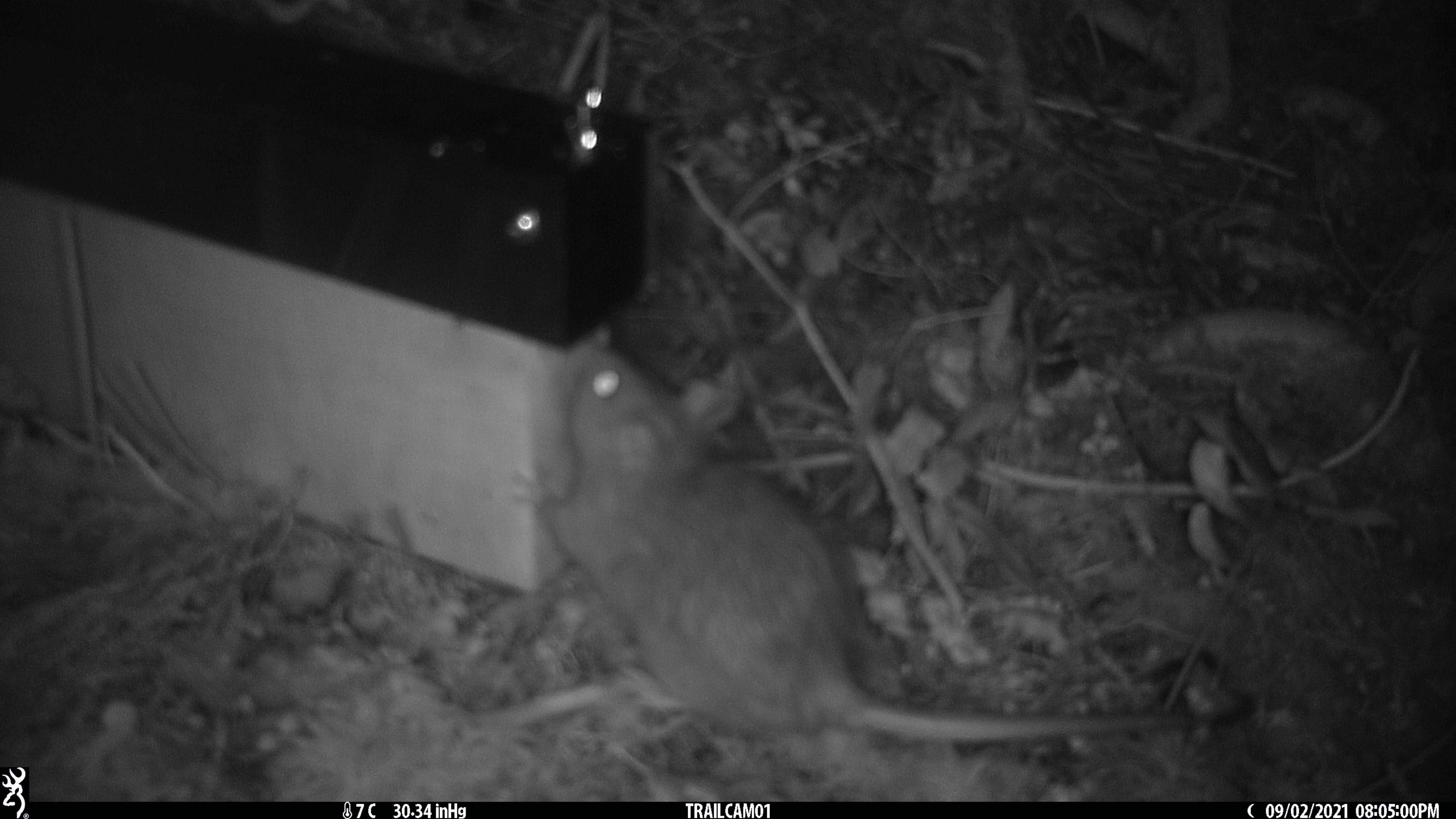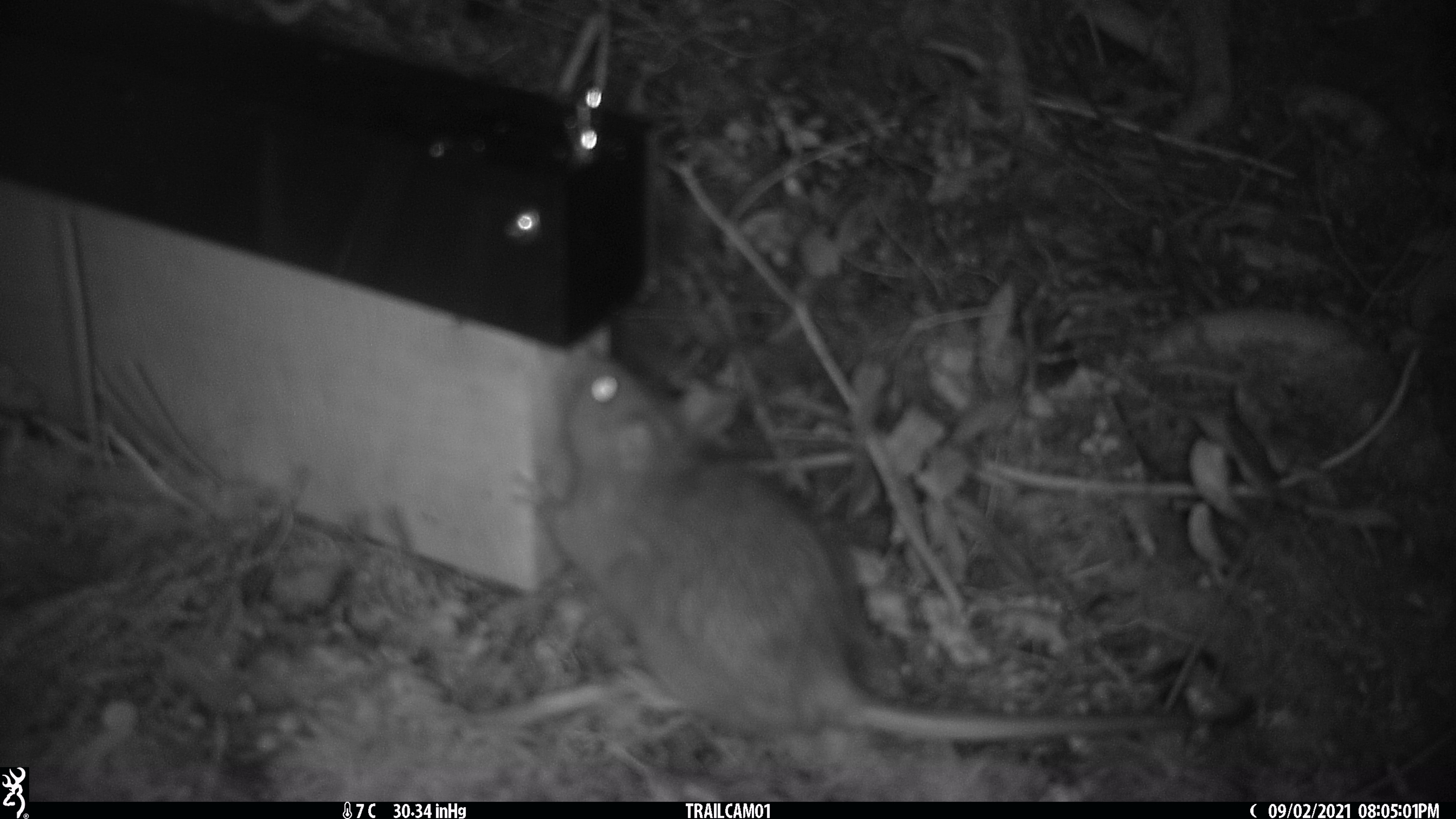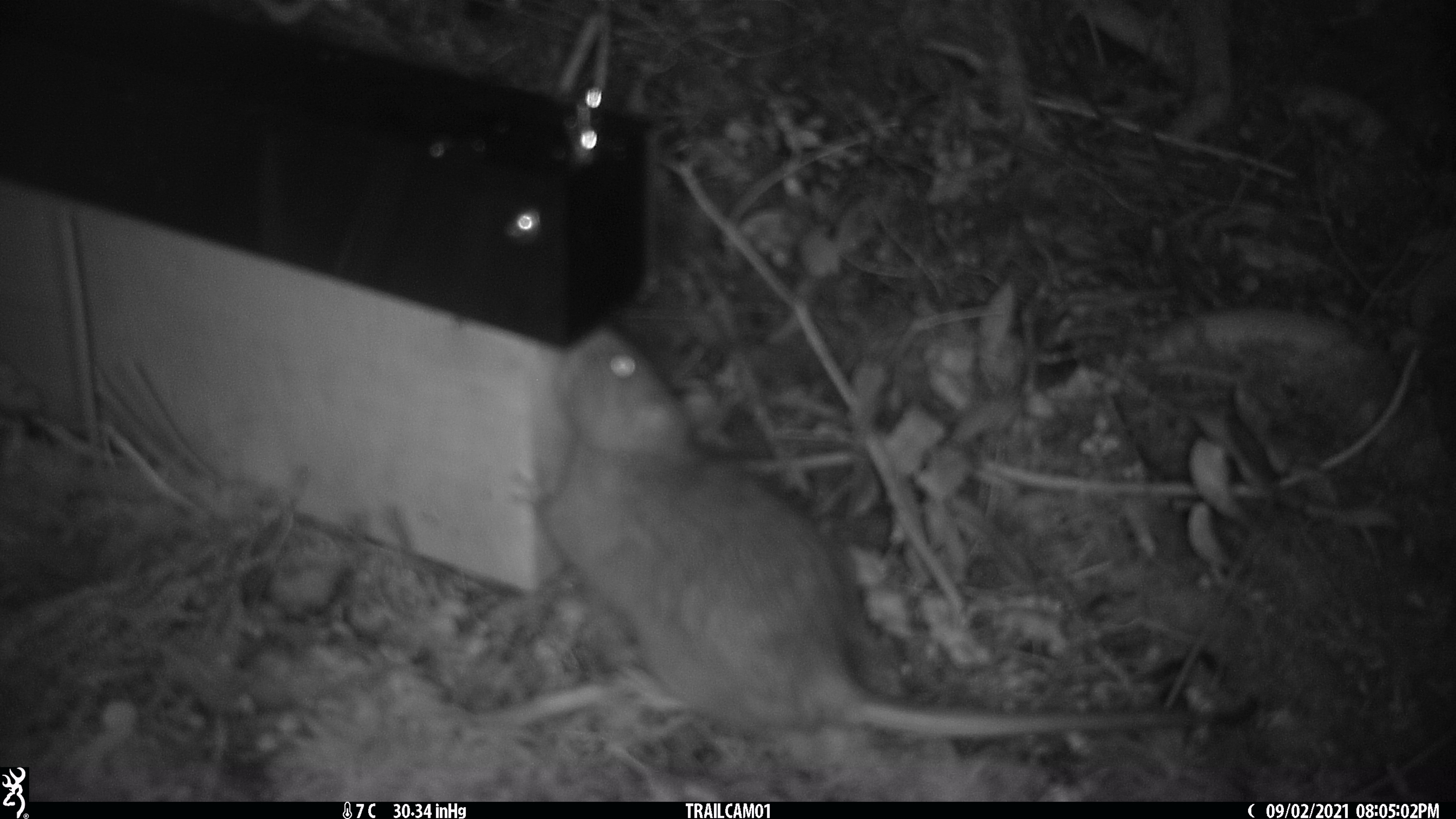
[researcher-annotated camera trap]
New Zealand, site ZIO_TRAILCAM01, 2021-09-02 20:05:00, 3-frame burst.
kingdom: Animalia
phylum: Chordata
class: Mammalia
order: Rodentia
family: Muridae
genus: Rattus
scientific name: Rattus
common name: rat